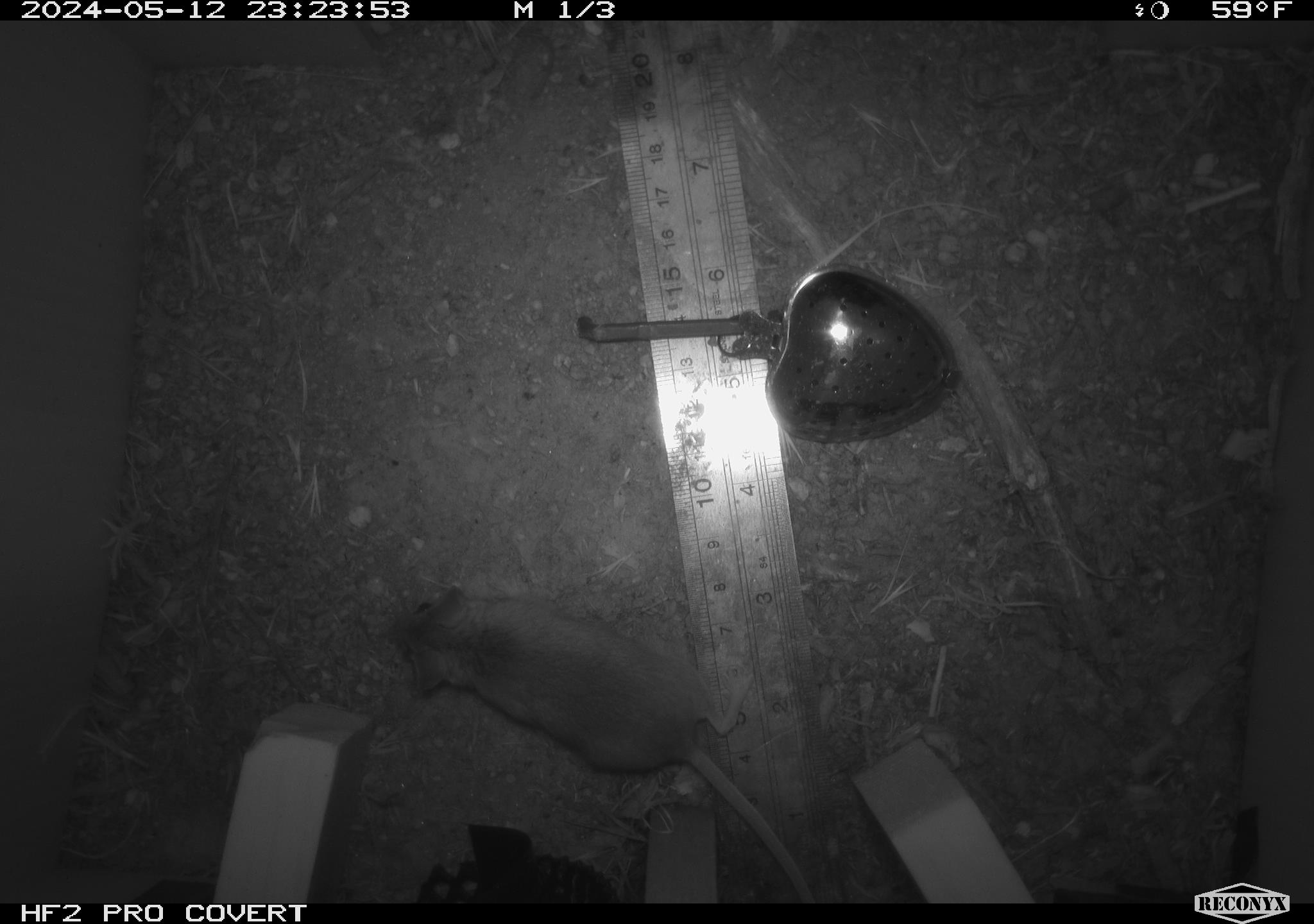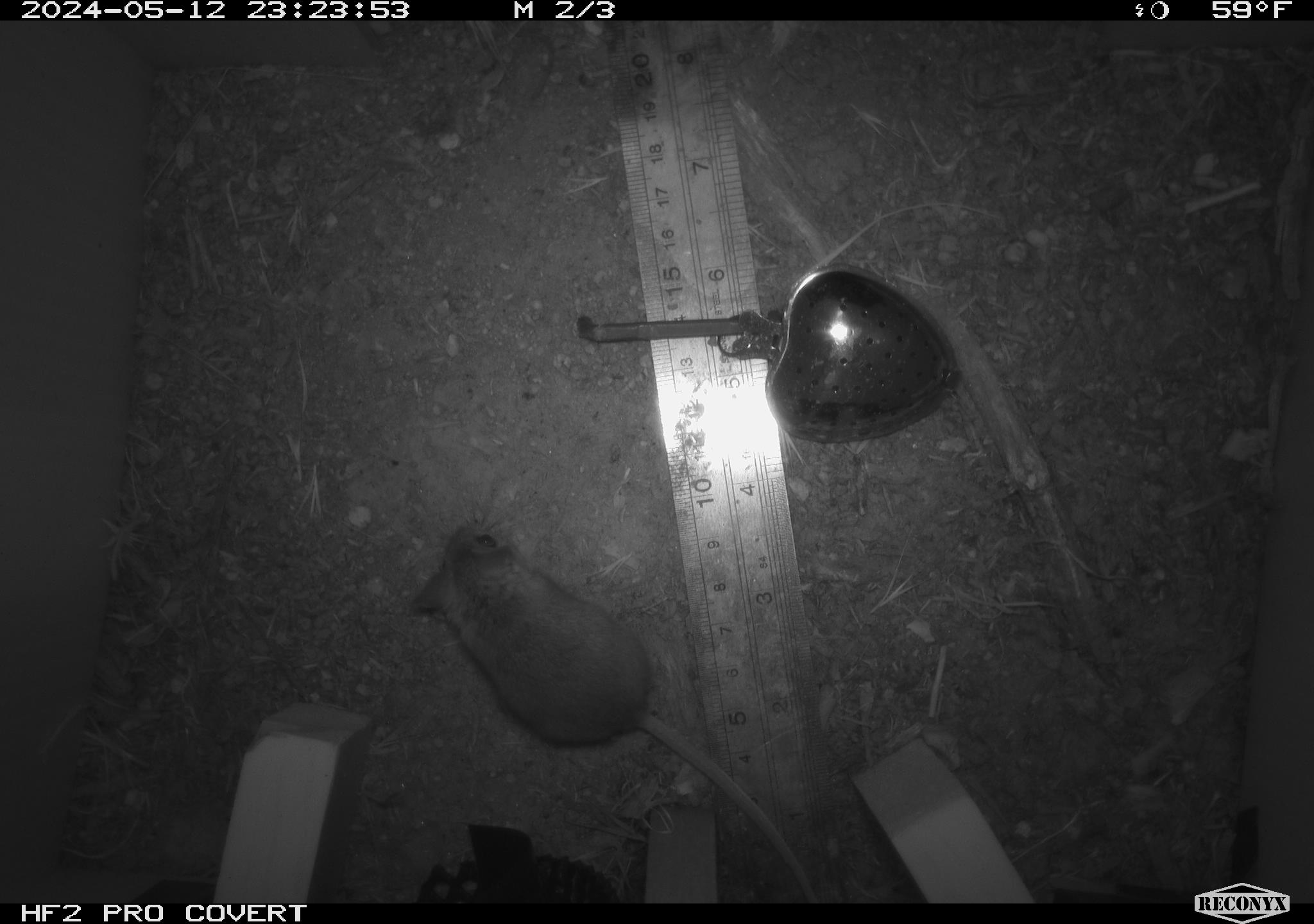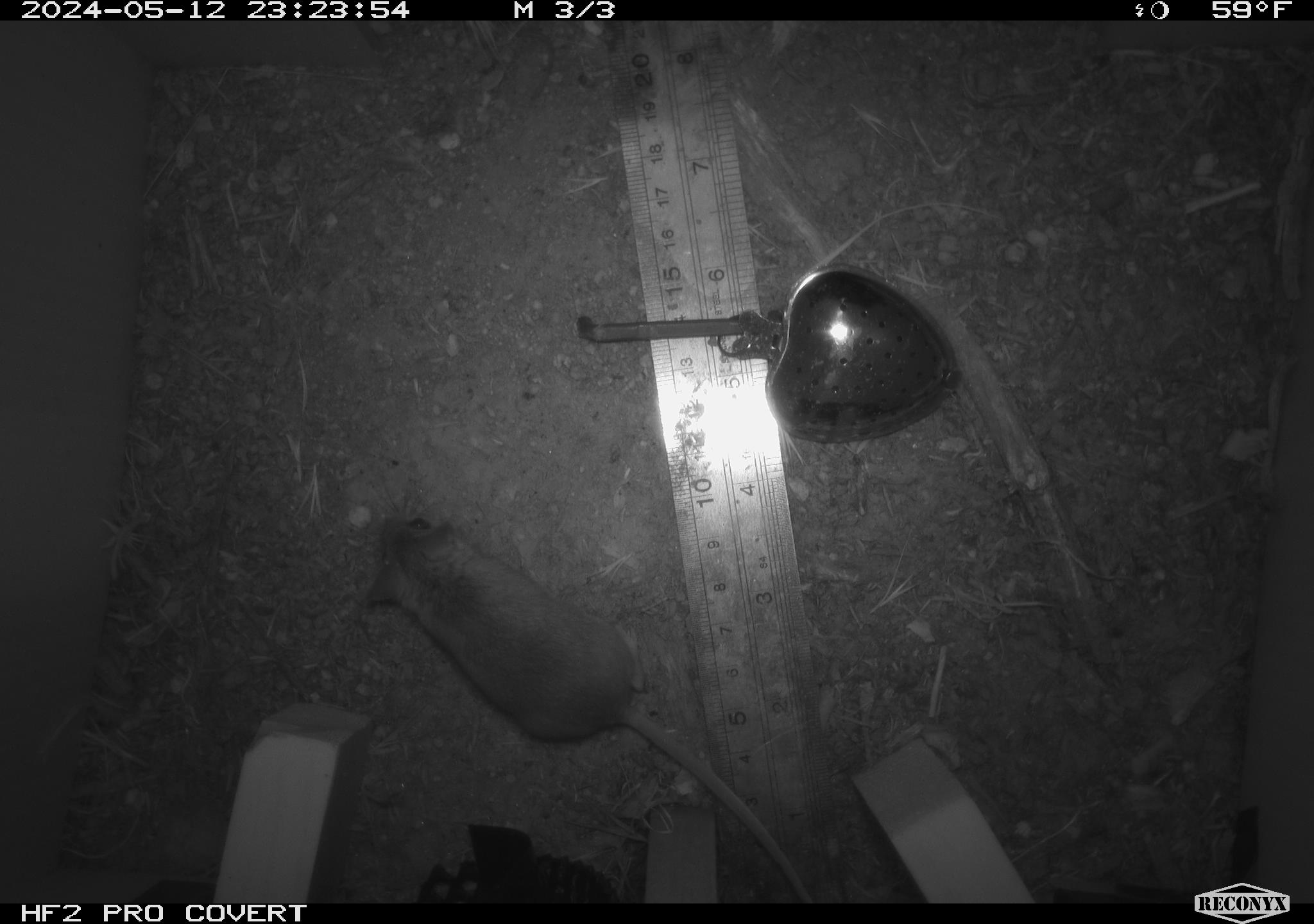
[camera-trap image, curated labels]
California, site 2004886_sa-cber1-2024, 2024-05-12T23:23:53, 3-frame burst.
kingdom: Animalia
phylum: Chordata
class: Mammalia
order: Rodentia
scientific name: Rodentia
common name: mouse species